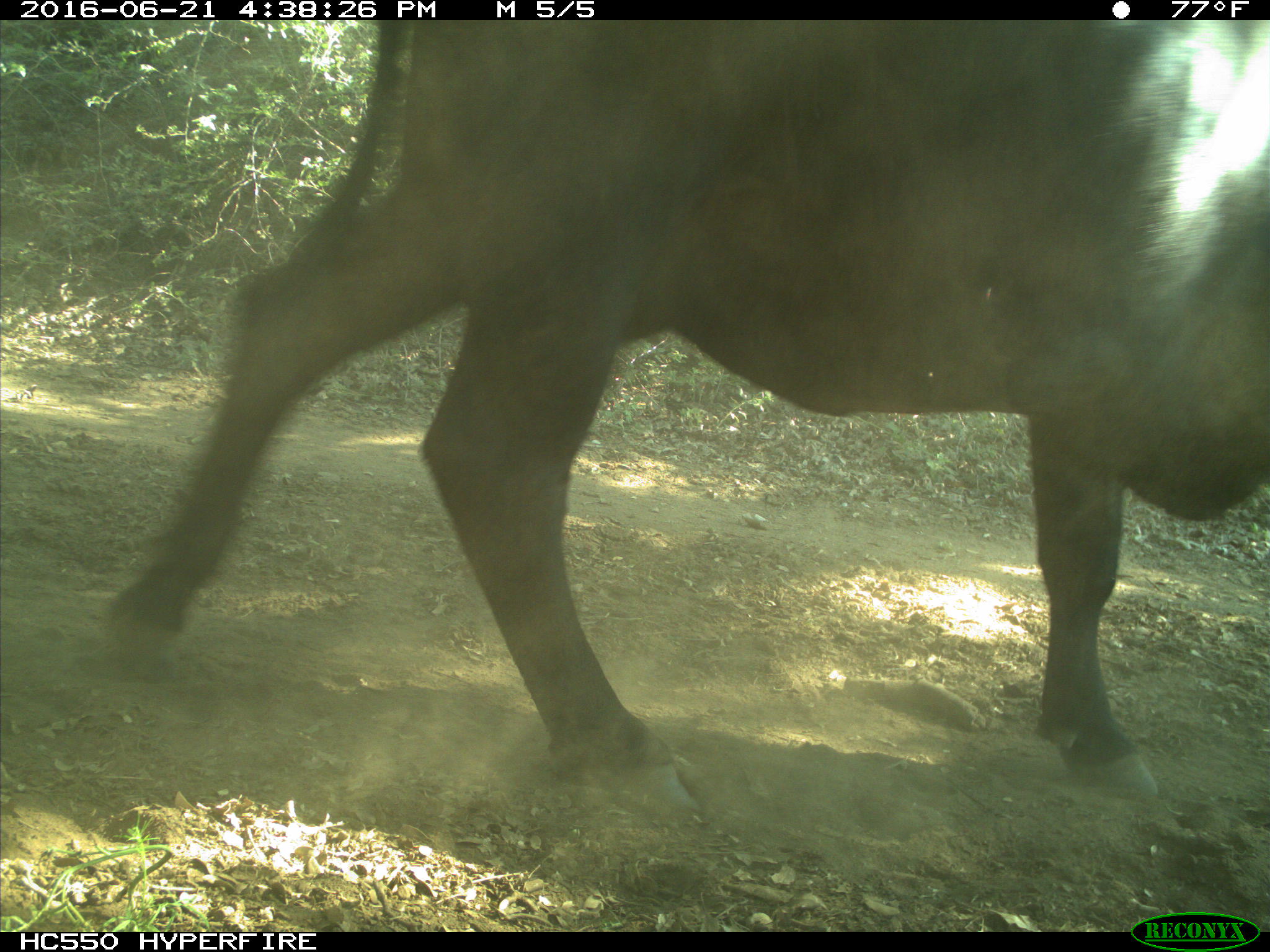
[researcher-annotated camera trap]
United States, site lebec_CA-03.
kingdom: Animalia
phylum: Chordata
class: Mammalia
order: Artiodactyla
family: Bovidae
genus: Bos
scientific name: Bos taurus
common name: domestic cow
Bos taurus (domestic cow).